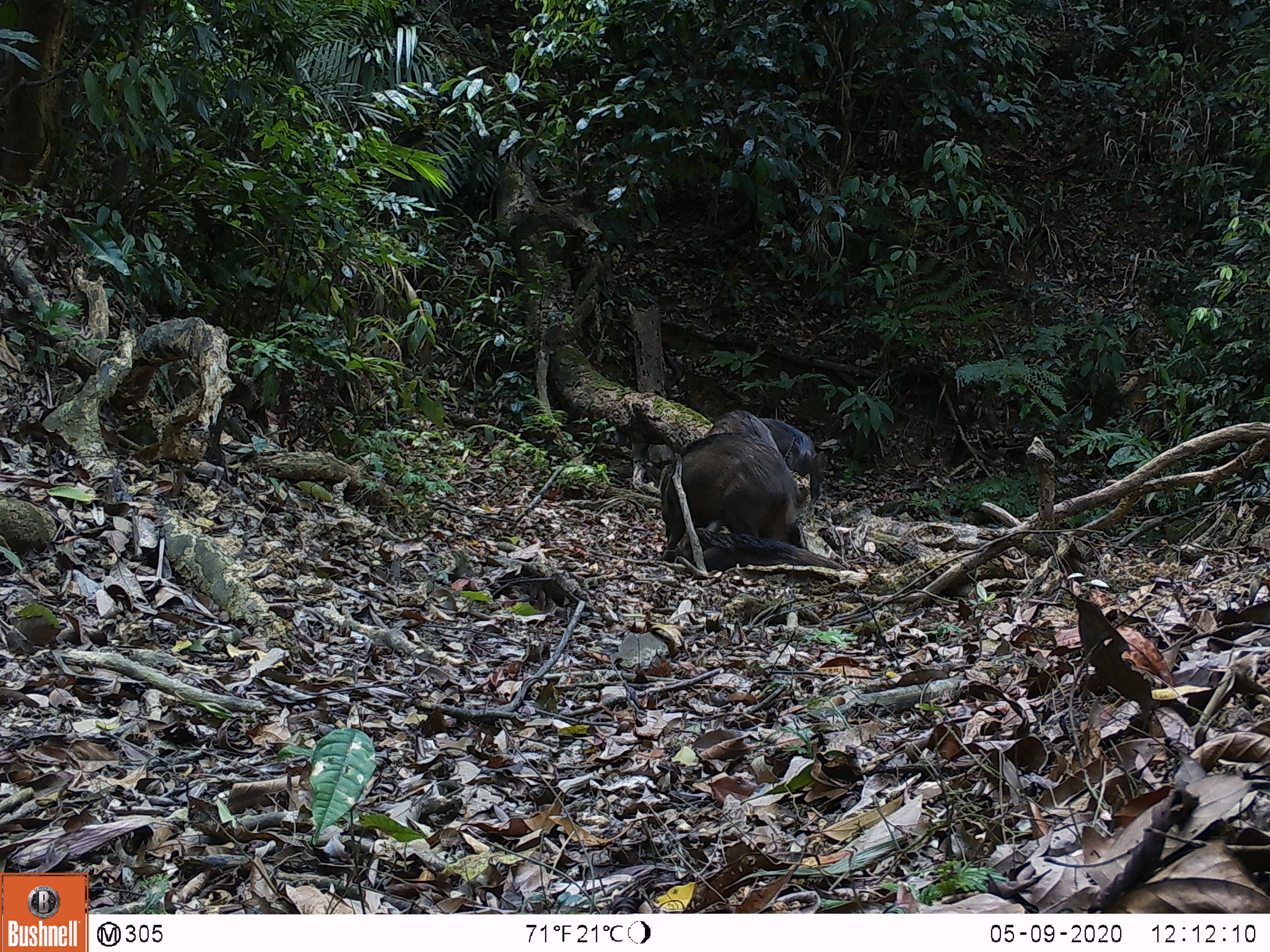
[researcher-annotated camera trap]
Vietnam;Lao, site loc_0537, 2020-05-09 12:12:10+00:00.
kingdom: Animalia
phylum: Chordata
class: Mammalia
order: Artiodactyla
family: Suidae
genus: Sus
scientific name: Sus scrofa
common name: eurasian wild pig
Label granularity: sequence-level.